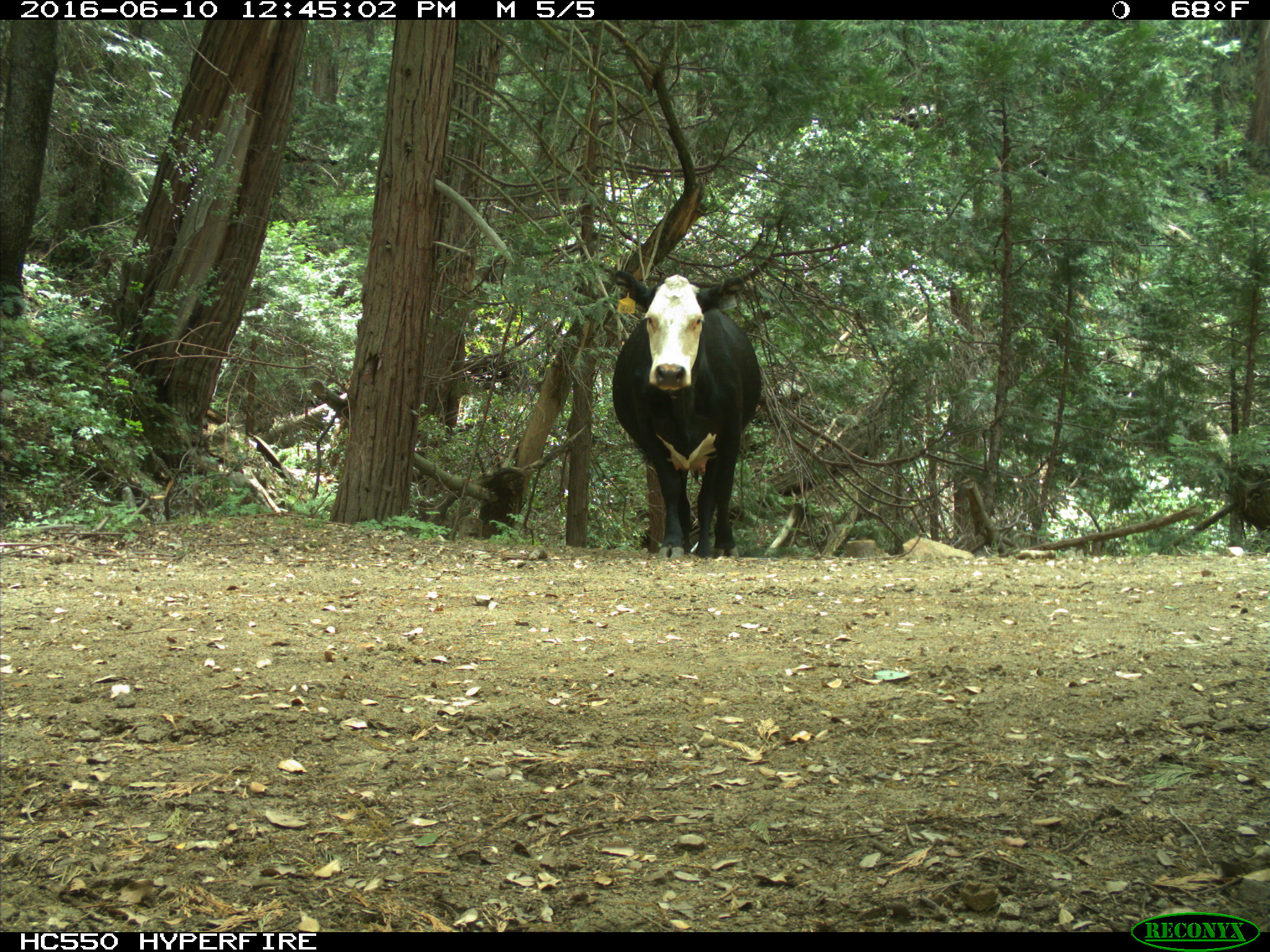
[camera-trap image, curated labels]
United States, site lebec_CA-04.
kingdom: Animalia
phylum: Chordata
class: Mammalia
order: Artiodactyla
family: Bovidae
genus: Bos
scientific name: Bos taurus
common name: domestic cow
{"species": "Bos taurus (domestic cow)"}